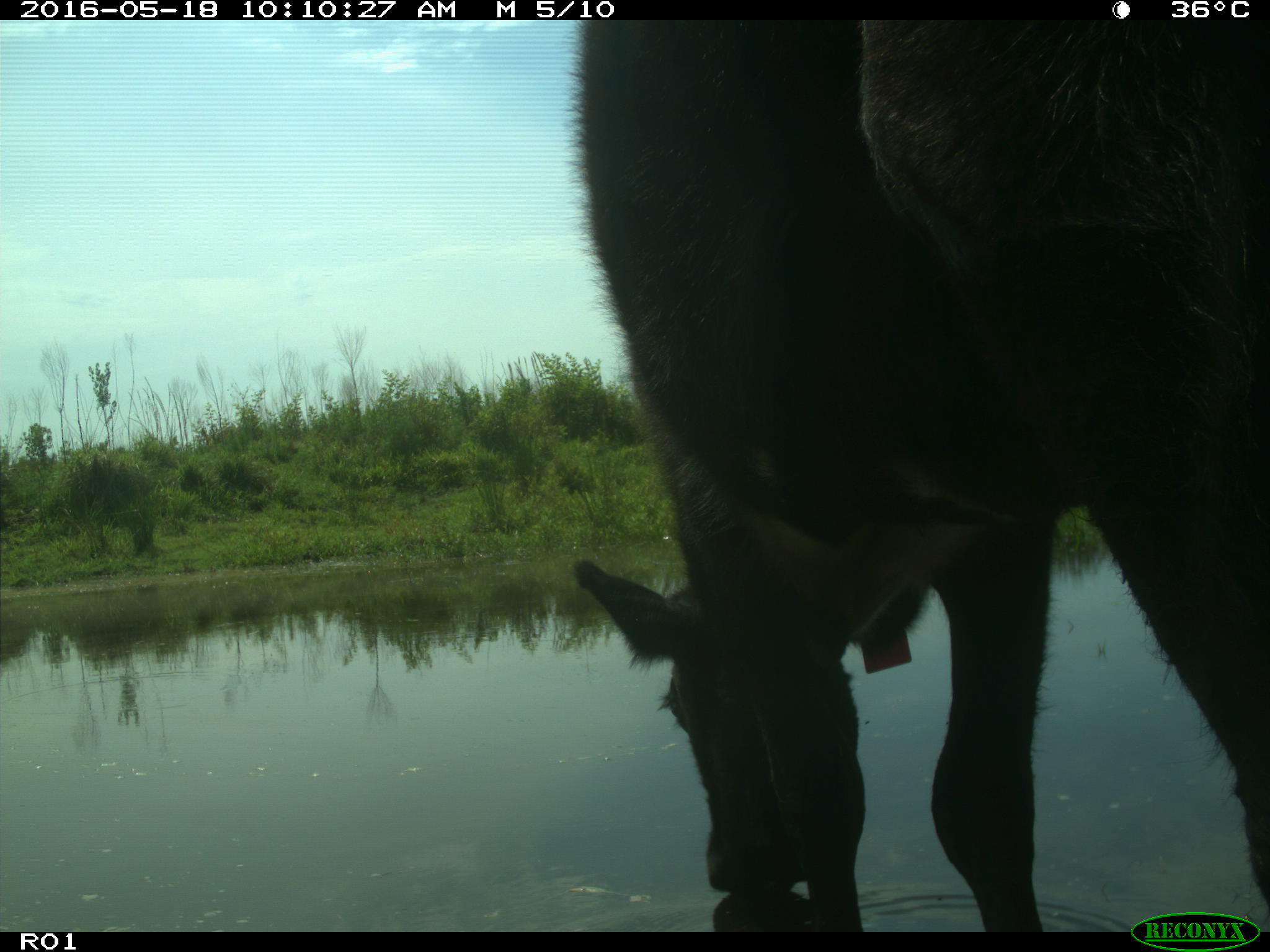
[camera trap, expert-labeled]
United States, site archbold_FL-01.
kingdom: Animalia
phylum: Chordata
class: Mammalia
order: Artiodactyla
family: Bovidae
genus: Bos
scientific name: Bos taurus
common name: domestic cow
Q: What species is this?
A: Bos taurus (domestic cow).